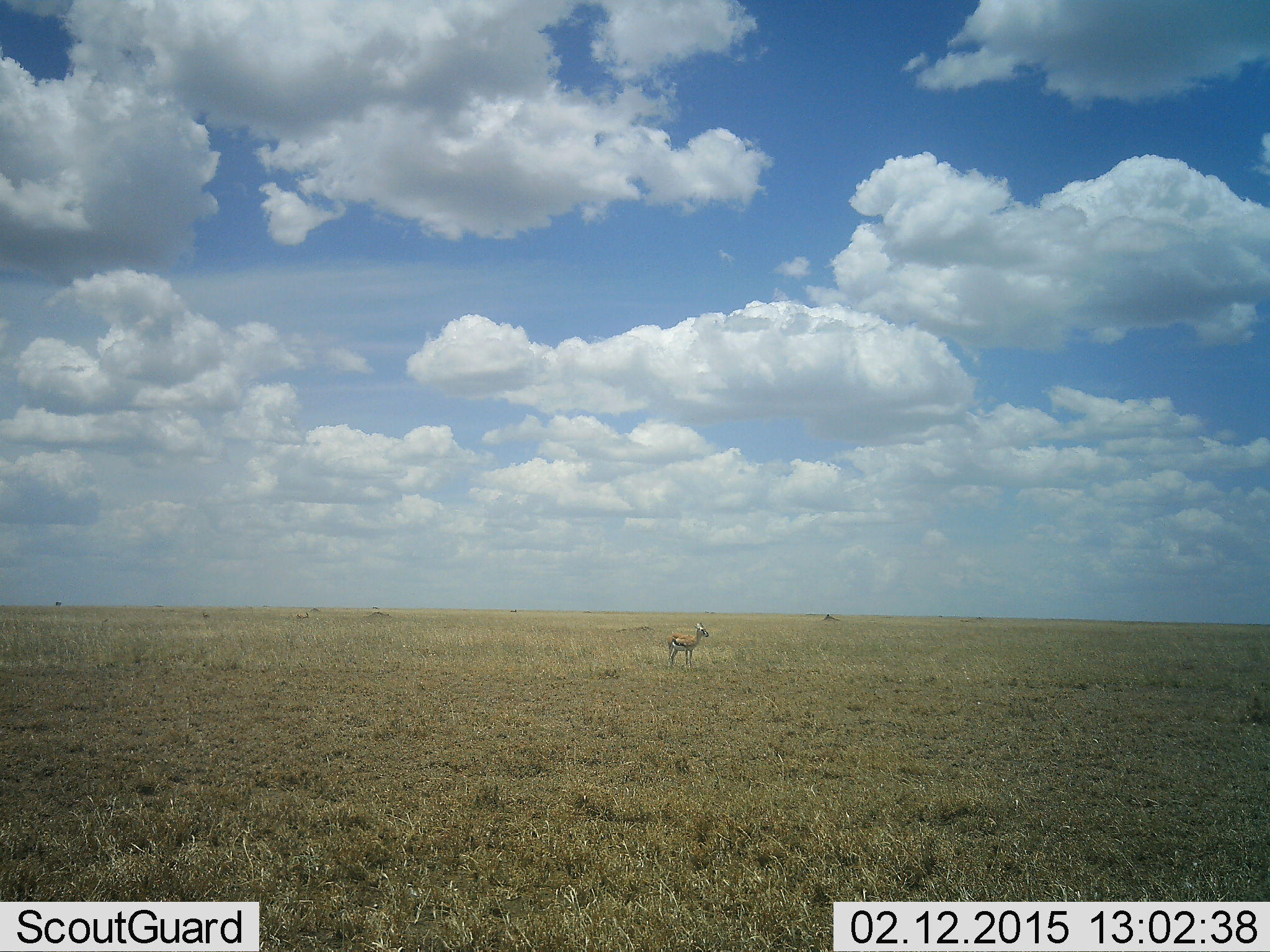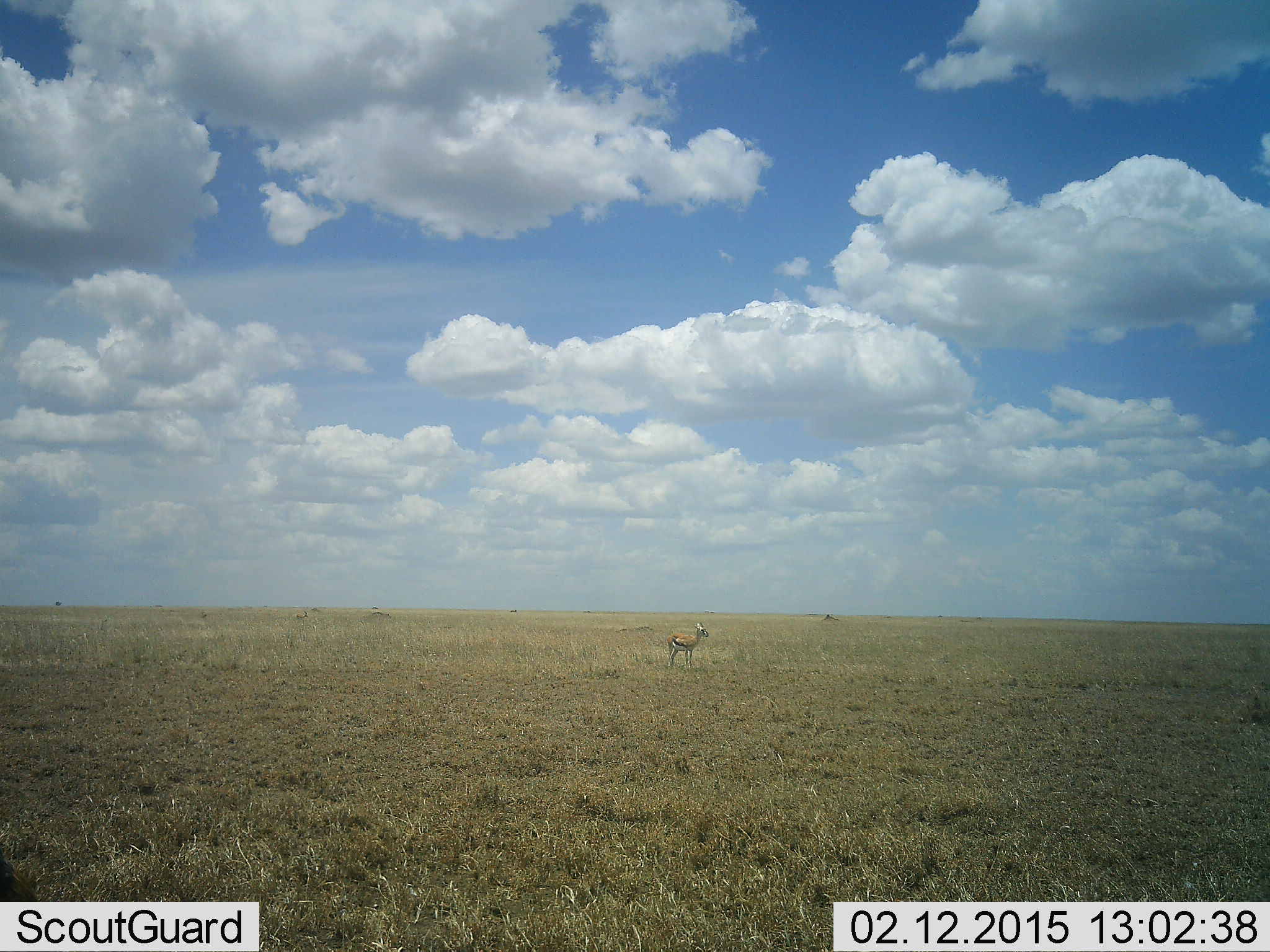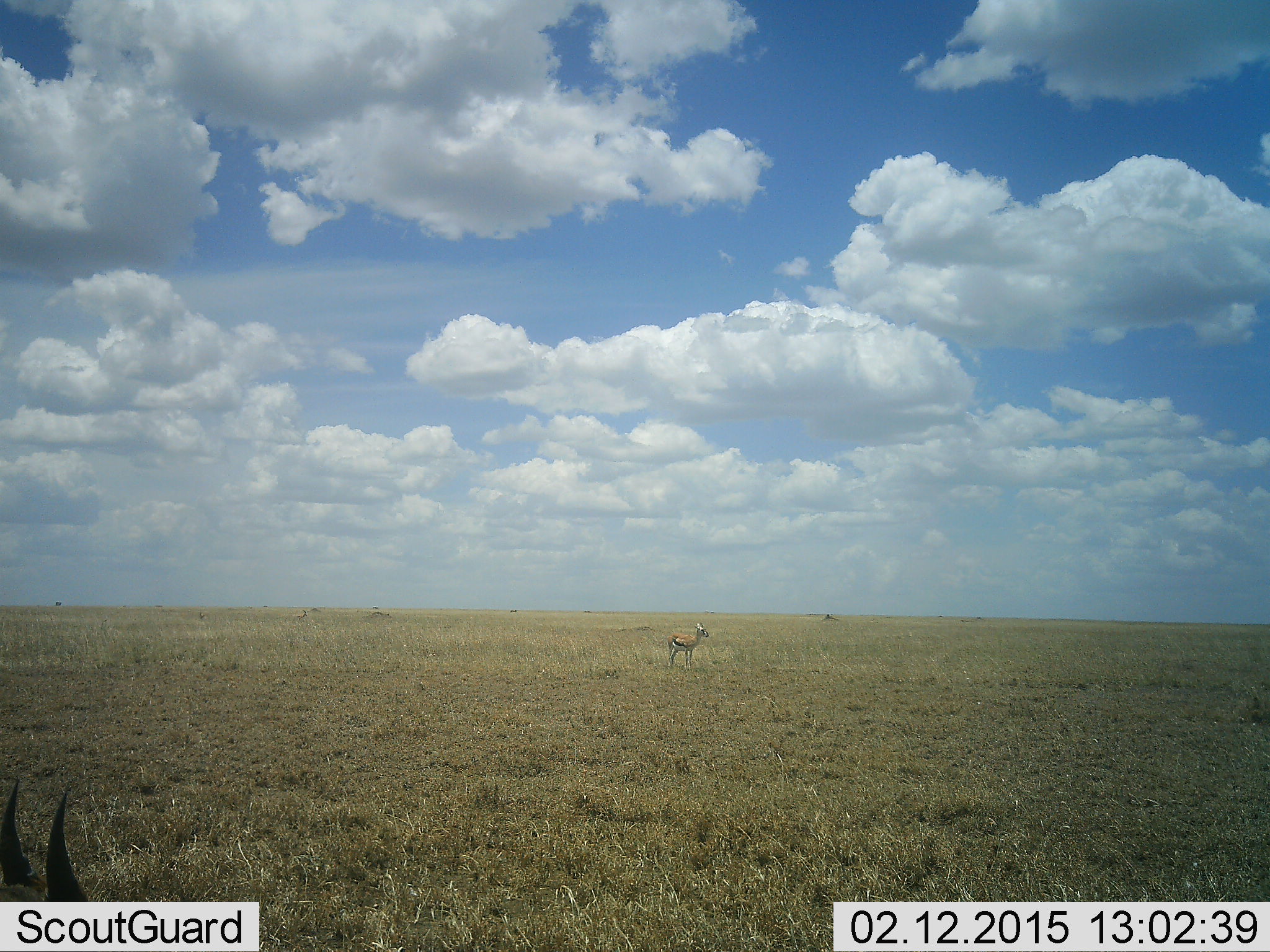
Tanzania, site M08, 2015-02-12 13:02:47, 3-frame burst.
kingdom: Animalia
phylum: Chordata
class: Mammalia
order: Artiodactyla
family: Bovidae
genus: Eudorcas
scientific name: Eudorcas thomsonii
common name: thomson's gazelle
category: gazellethomsons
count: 2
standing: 100%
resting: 0%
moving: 10%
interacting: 0%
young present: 0%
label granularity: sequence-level